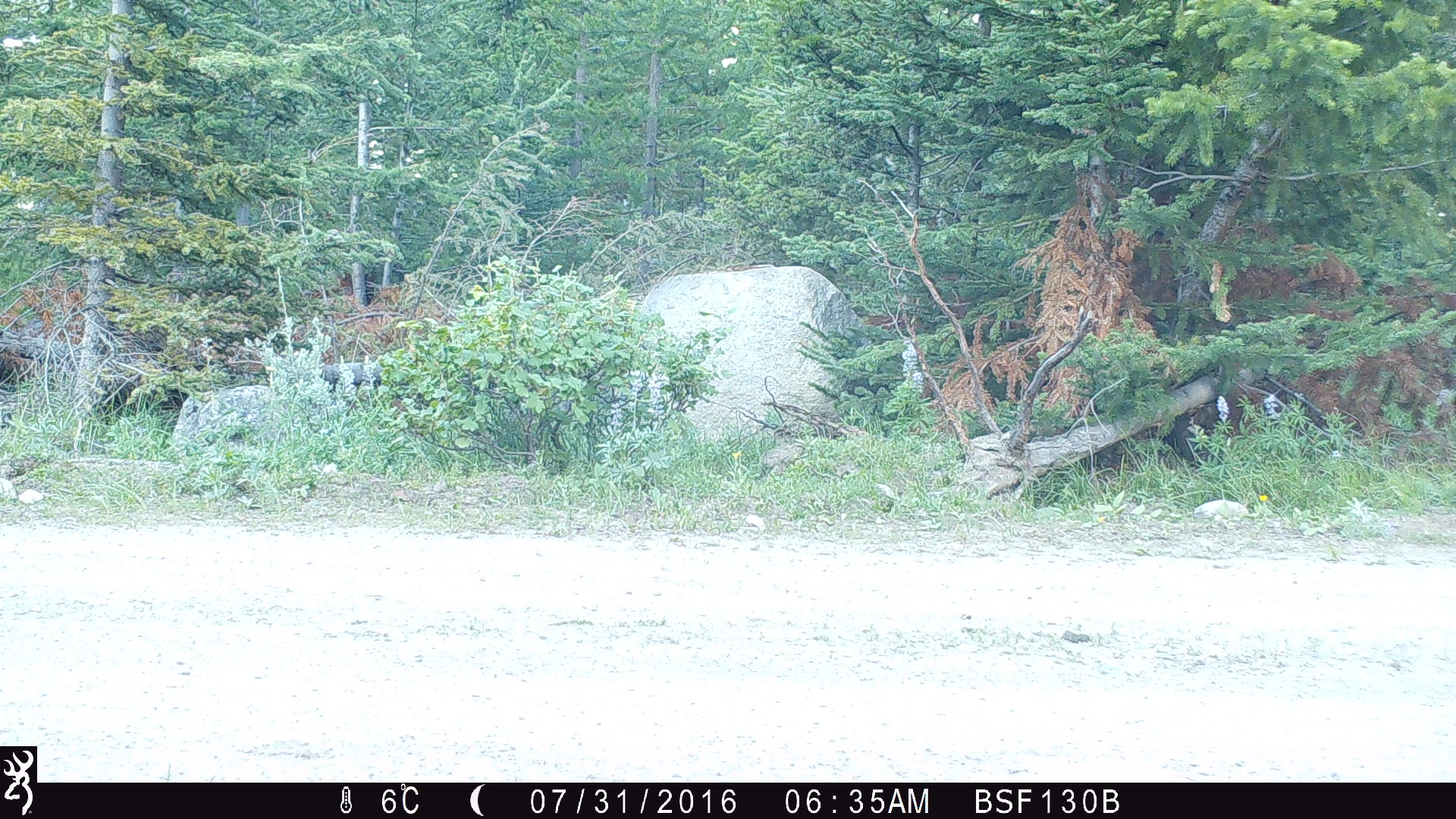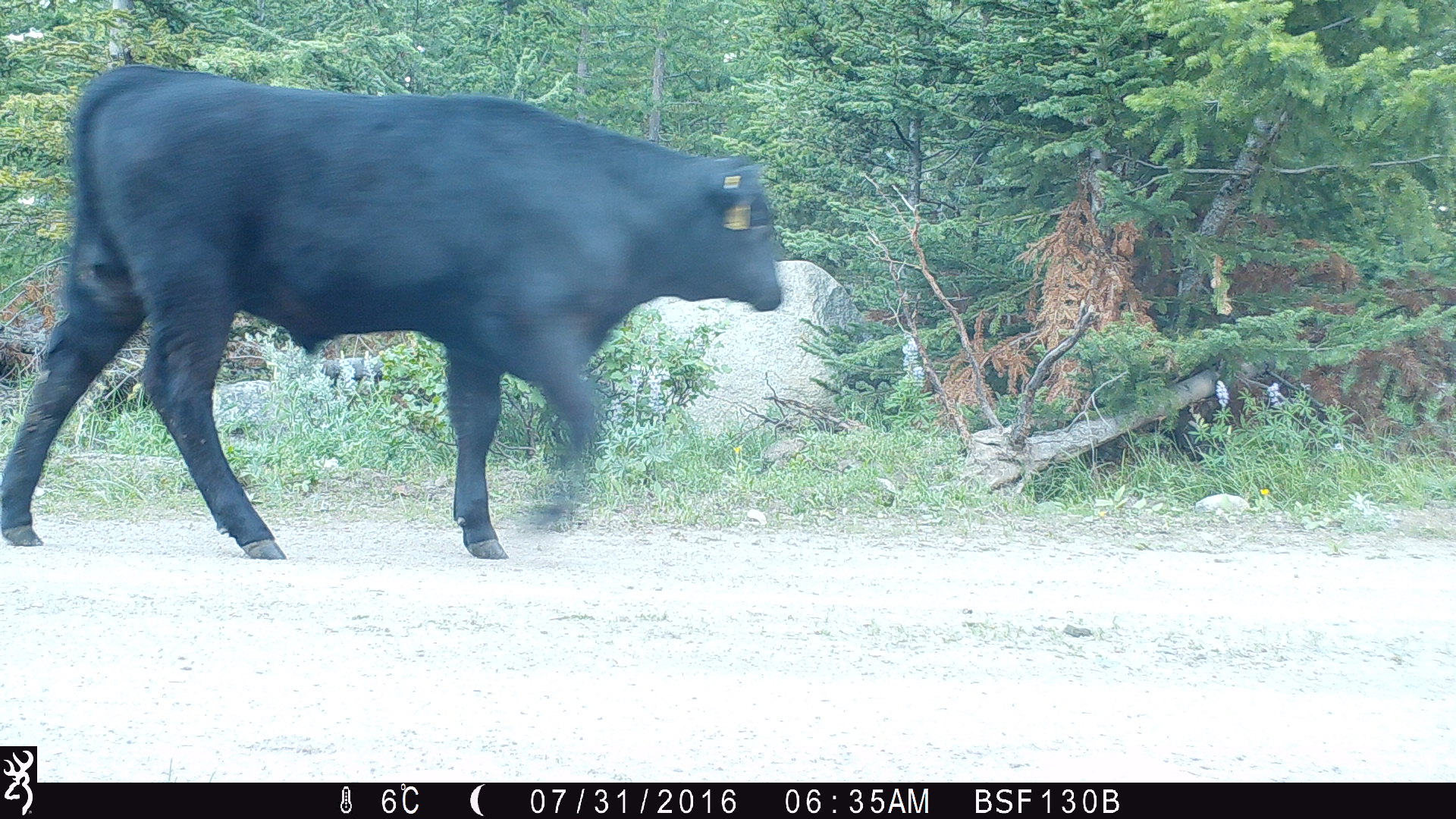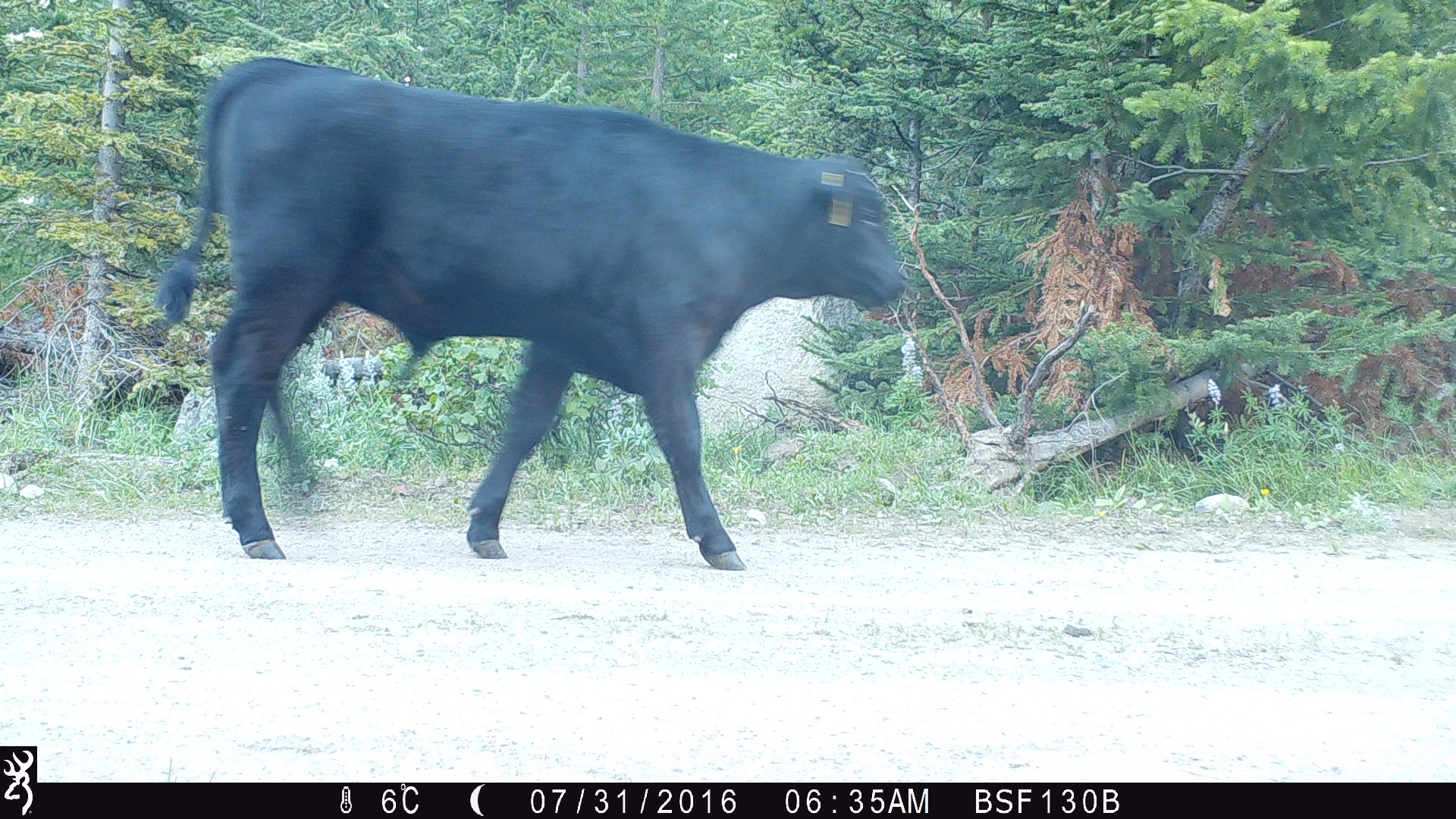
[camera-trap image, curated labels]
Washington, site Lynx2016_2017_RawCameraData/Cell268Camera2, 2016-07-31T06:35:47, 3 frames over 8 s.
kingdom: Animalia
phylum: Chordata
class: Mammalia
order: Artiodactyla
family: Bovidae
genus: Bos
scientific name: Bos taurus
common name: domestic cattle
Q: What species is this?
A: Domestic cattle (Bos taurus).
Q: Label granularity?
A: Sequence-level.